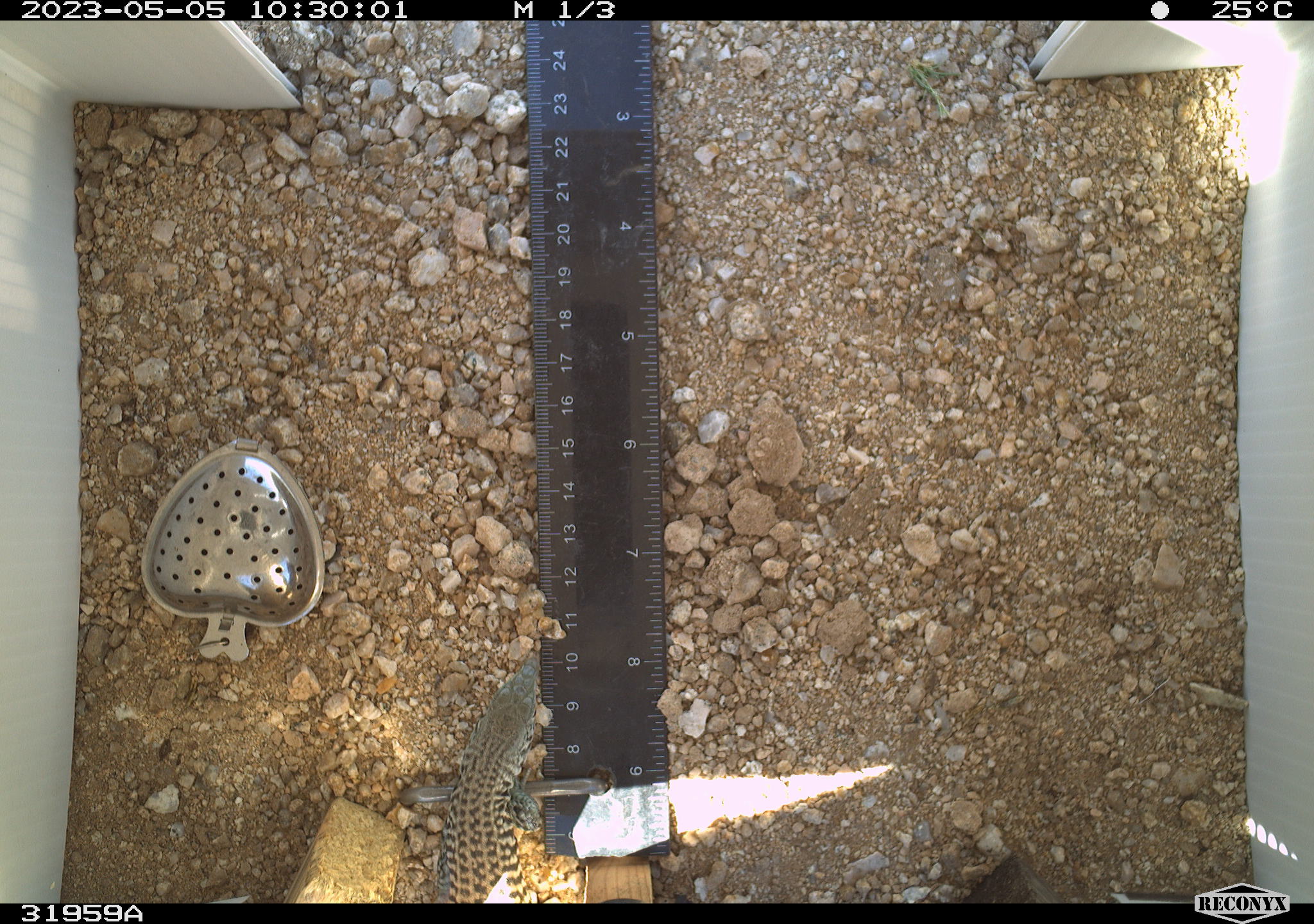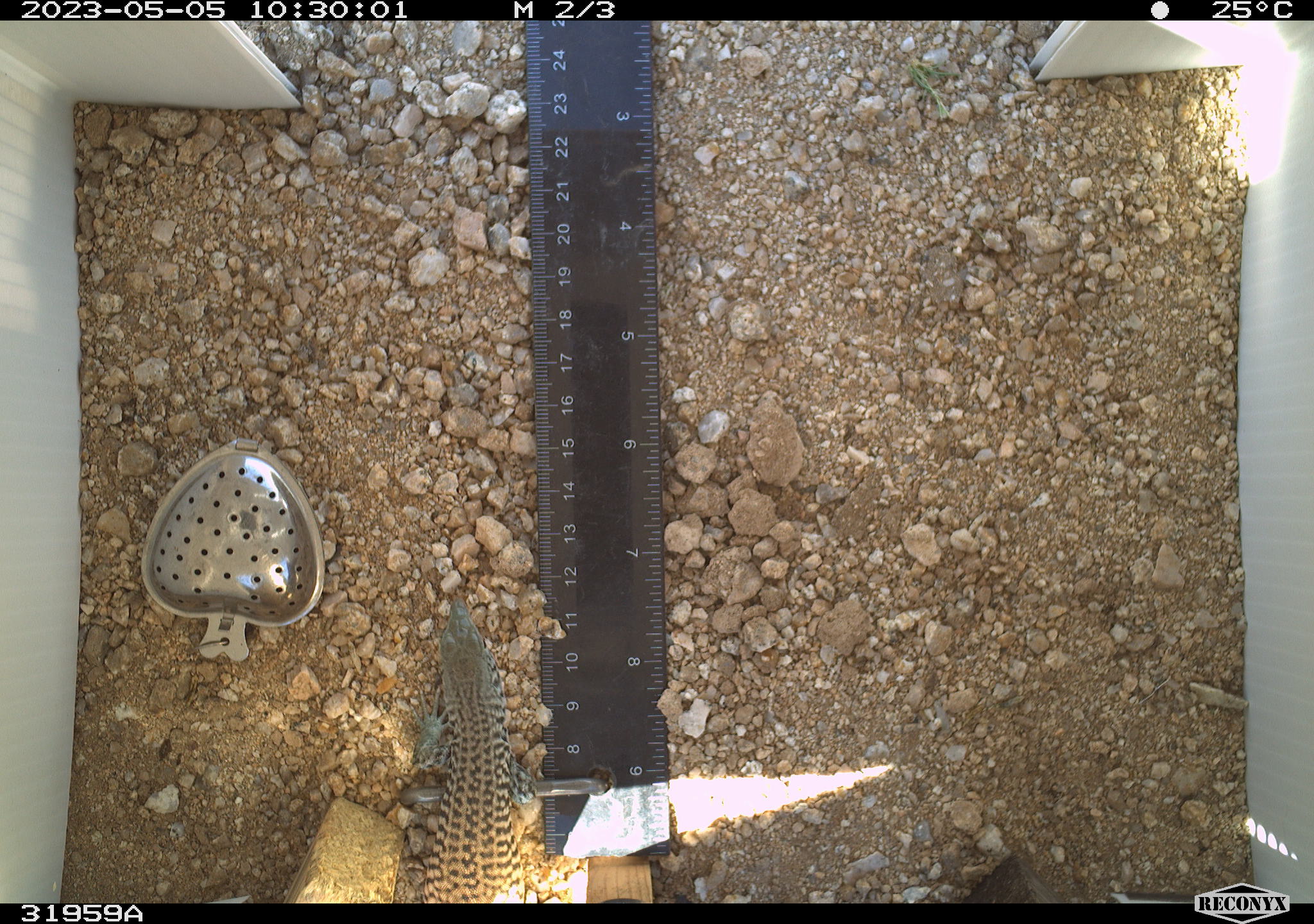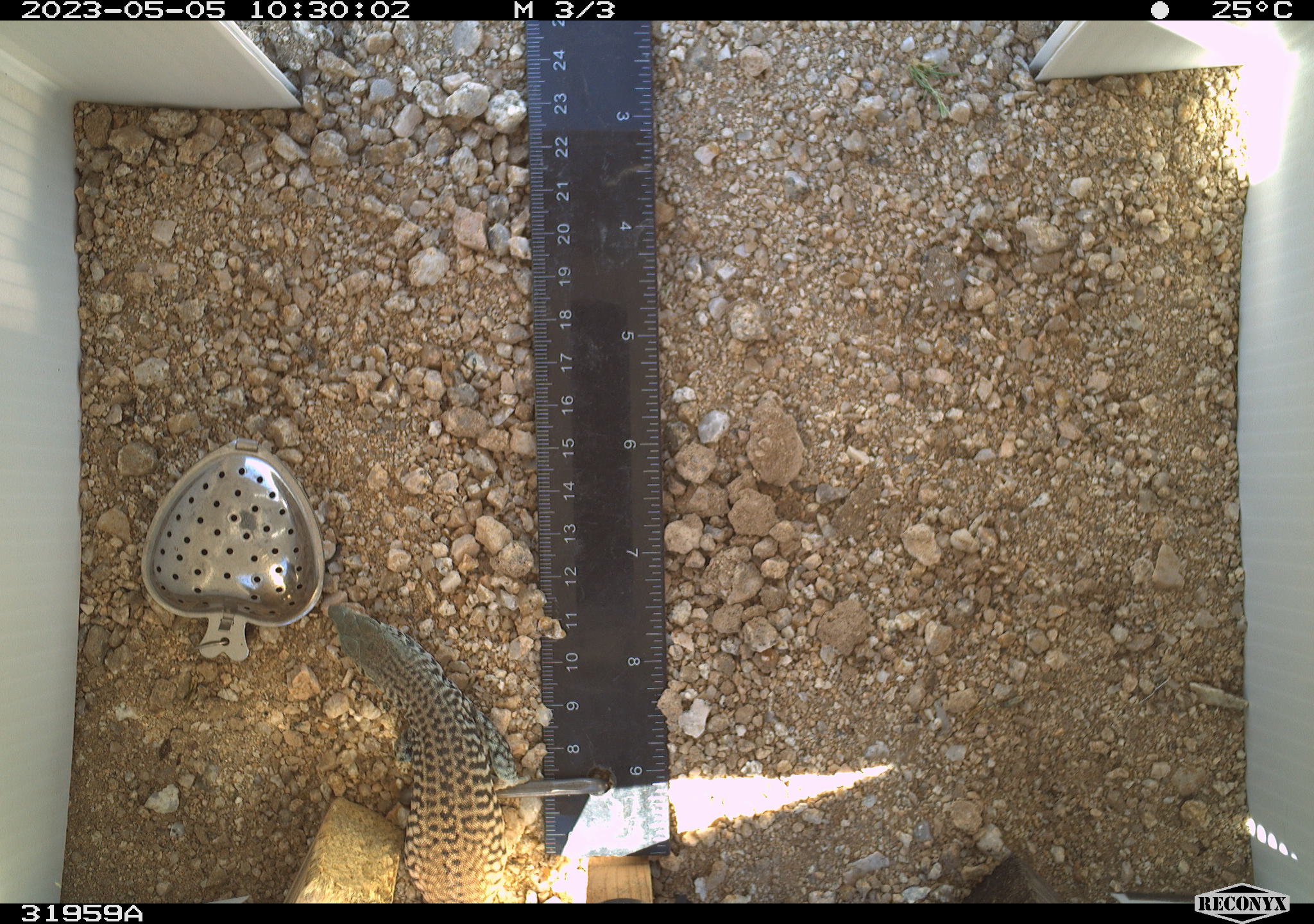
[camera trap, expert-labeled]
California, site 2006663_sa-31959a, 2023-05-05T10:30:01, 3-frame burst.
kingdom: Animalia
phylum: Chordata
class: Reptilia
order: Squamata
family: Teiidae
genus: Aspidoscelis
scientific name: Aspidoscelis tigris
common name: western whiptail